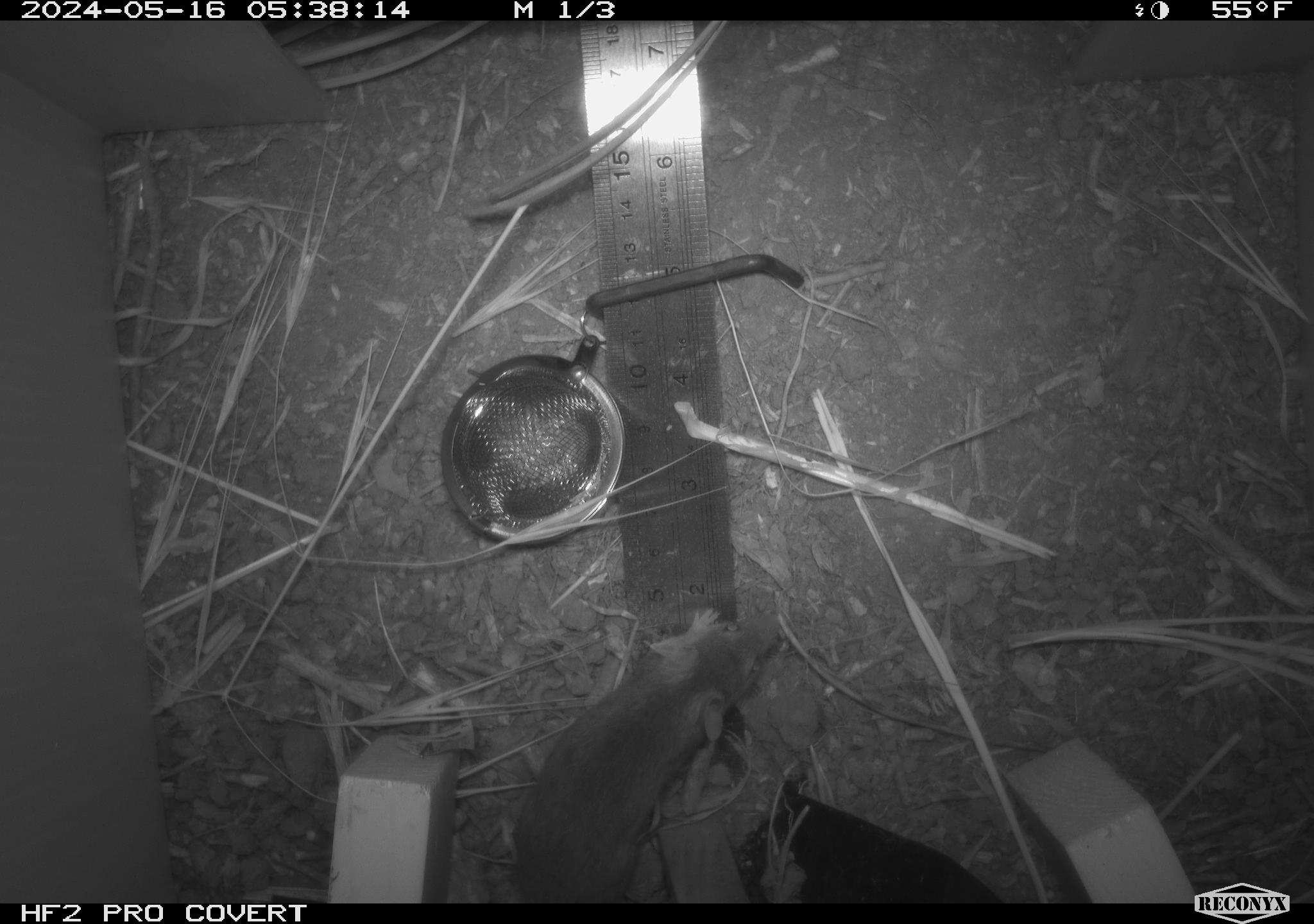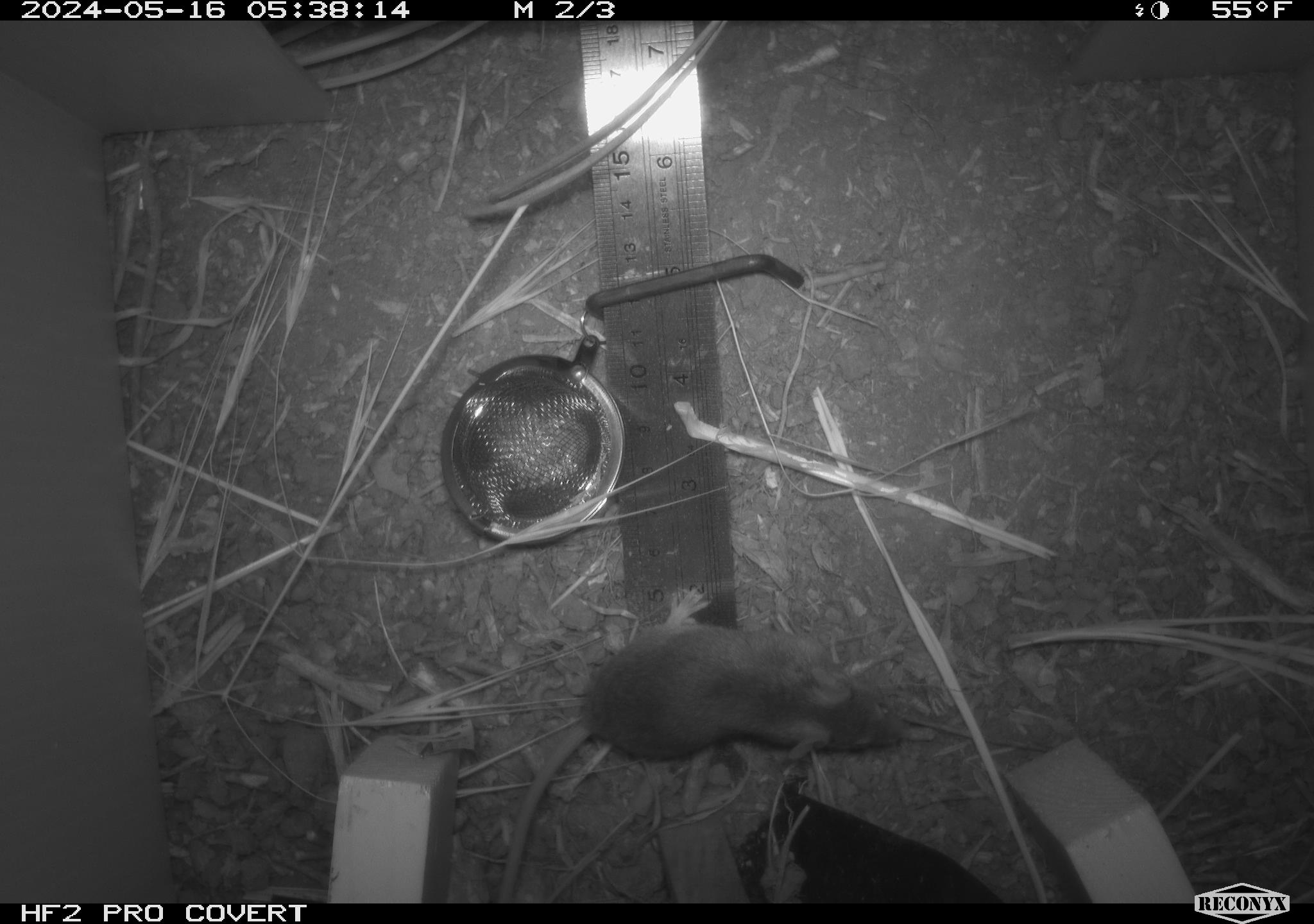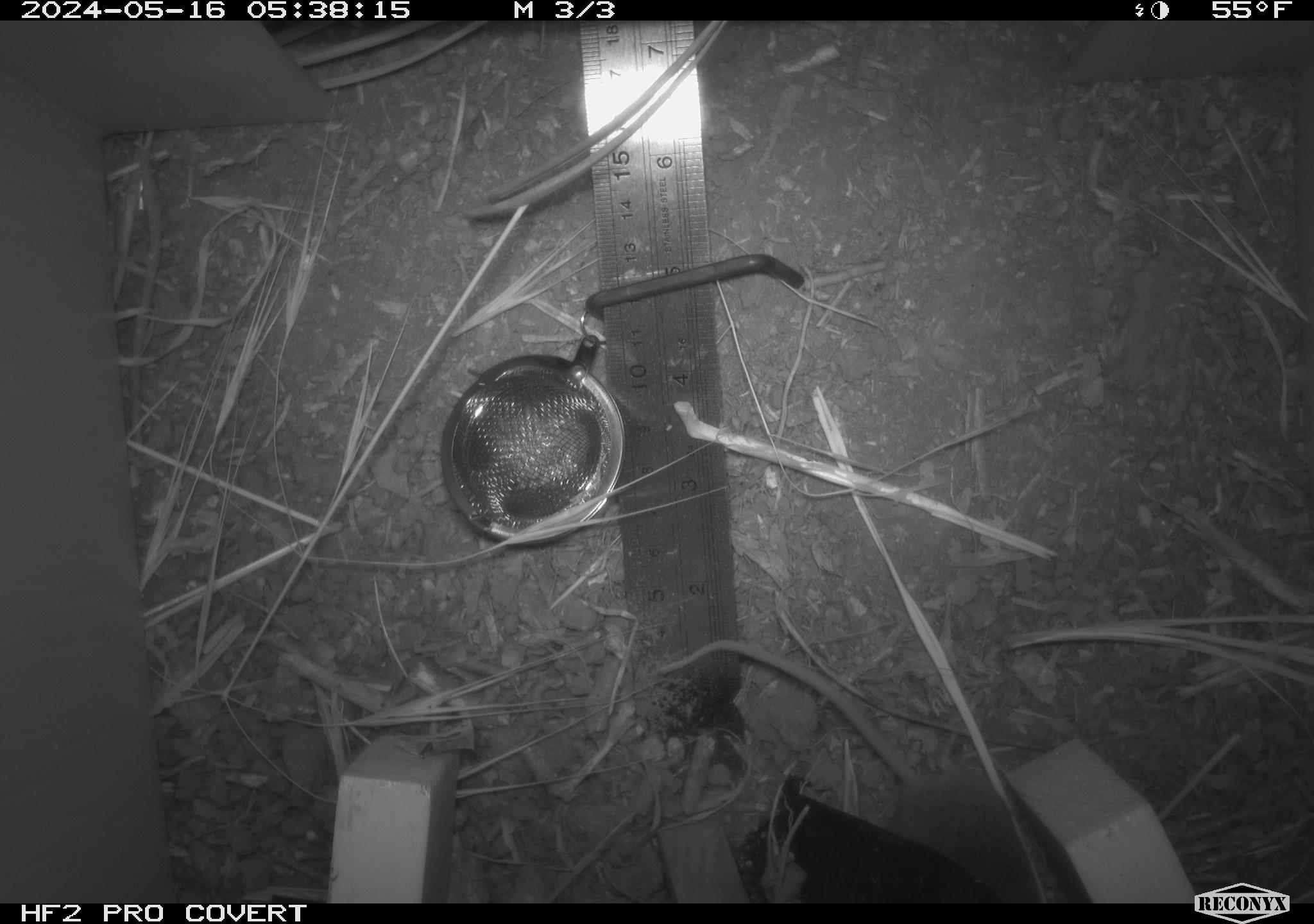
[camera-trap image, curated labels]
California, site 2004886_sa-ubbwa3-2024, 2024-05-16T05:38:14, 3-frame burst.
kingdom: Animalia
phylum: Chordata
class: Mammalia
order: Rodentia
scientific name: Rodentia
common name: mouse species